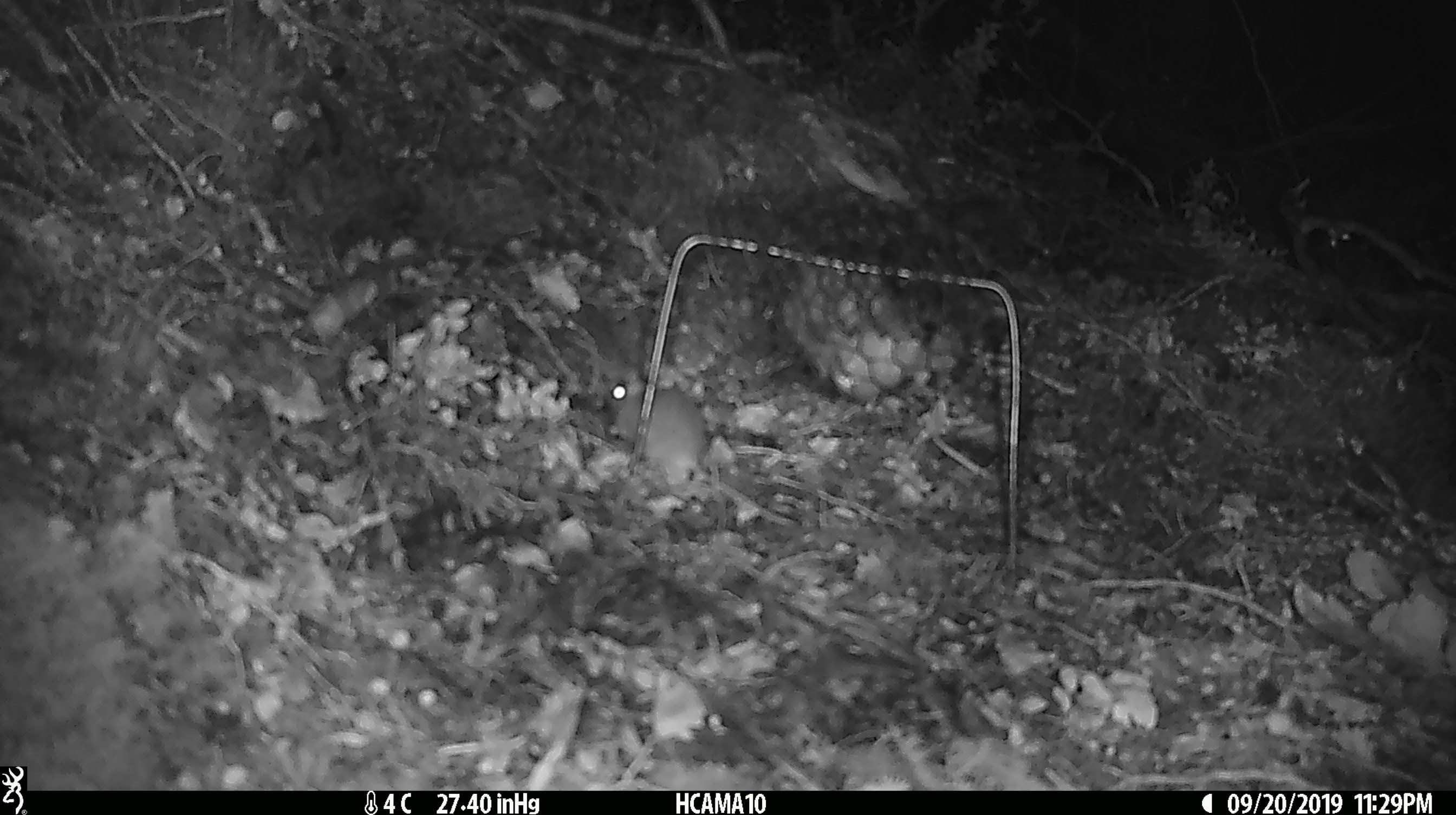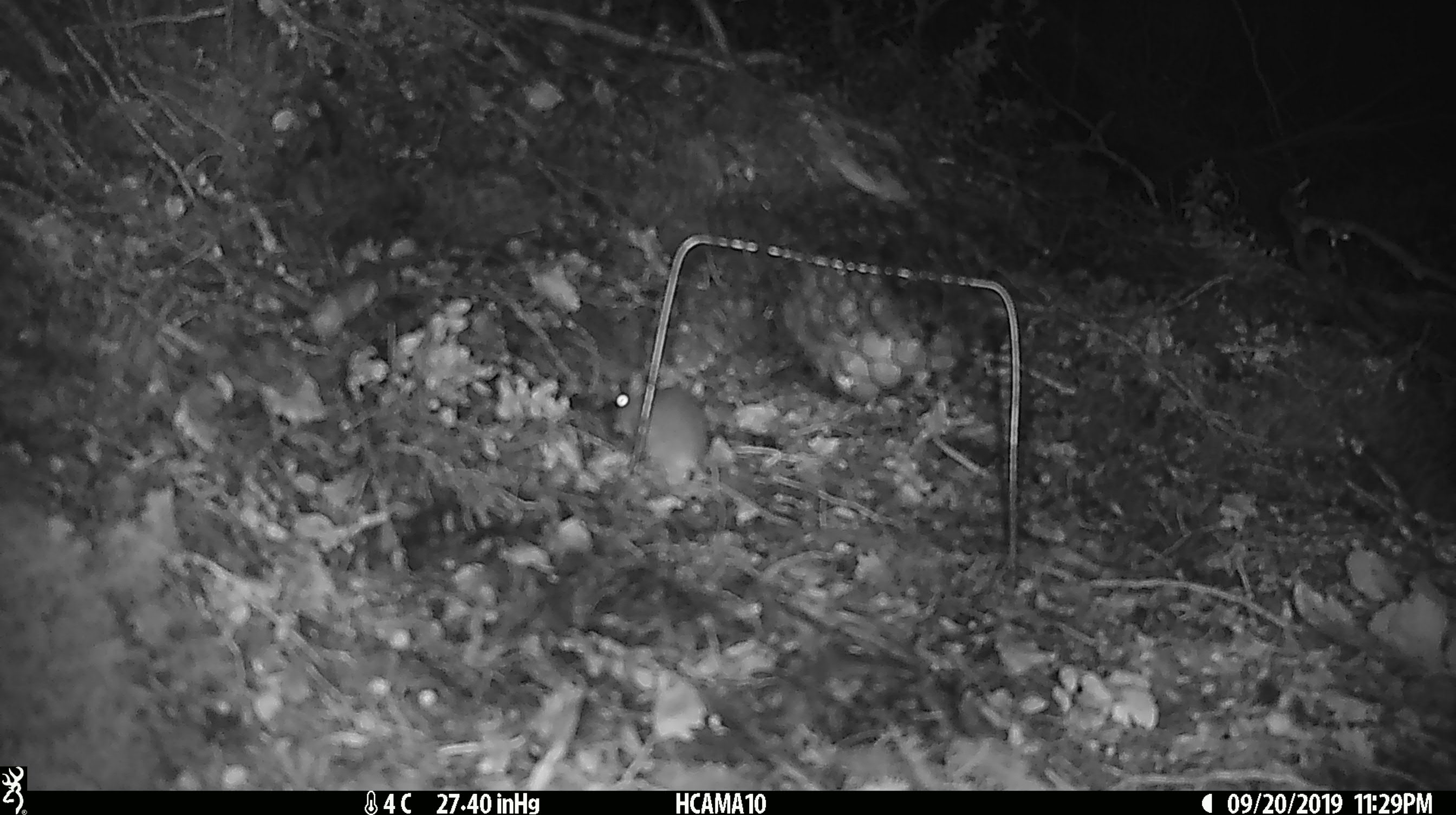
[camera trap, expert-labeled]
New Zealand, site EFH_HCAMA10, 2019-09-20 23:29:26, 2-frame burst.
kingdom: Animalia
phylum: Chordata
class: Mammalia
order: Rodentia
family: Muridae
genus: Mus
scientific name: Mus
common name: mouse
Mouse (Mus).